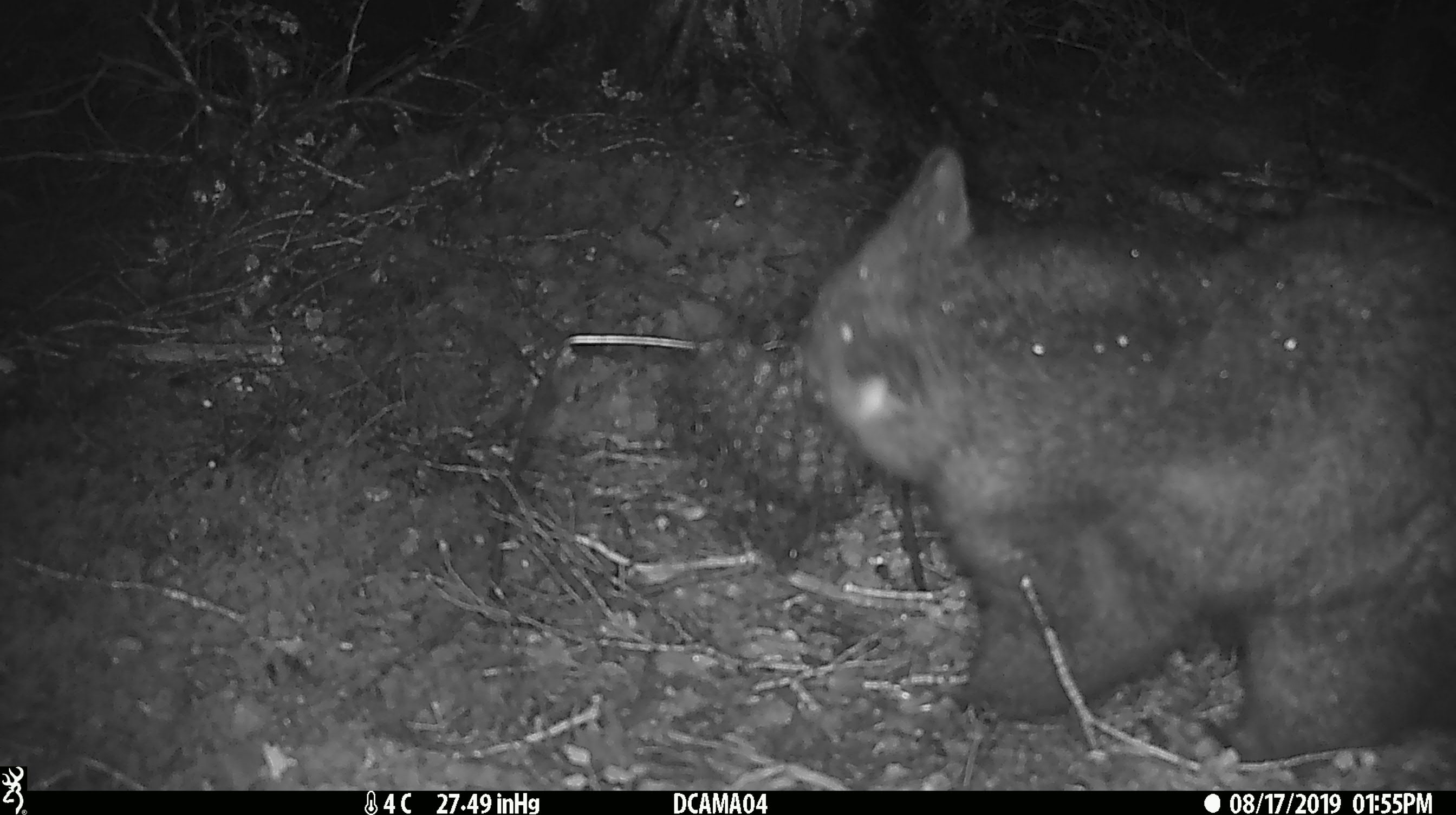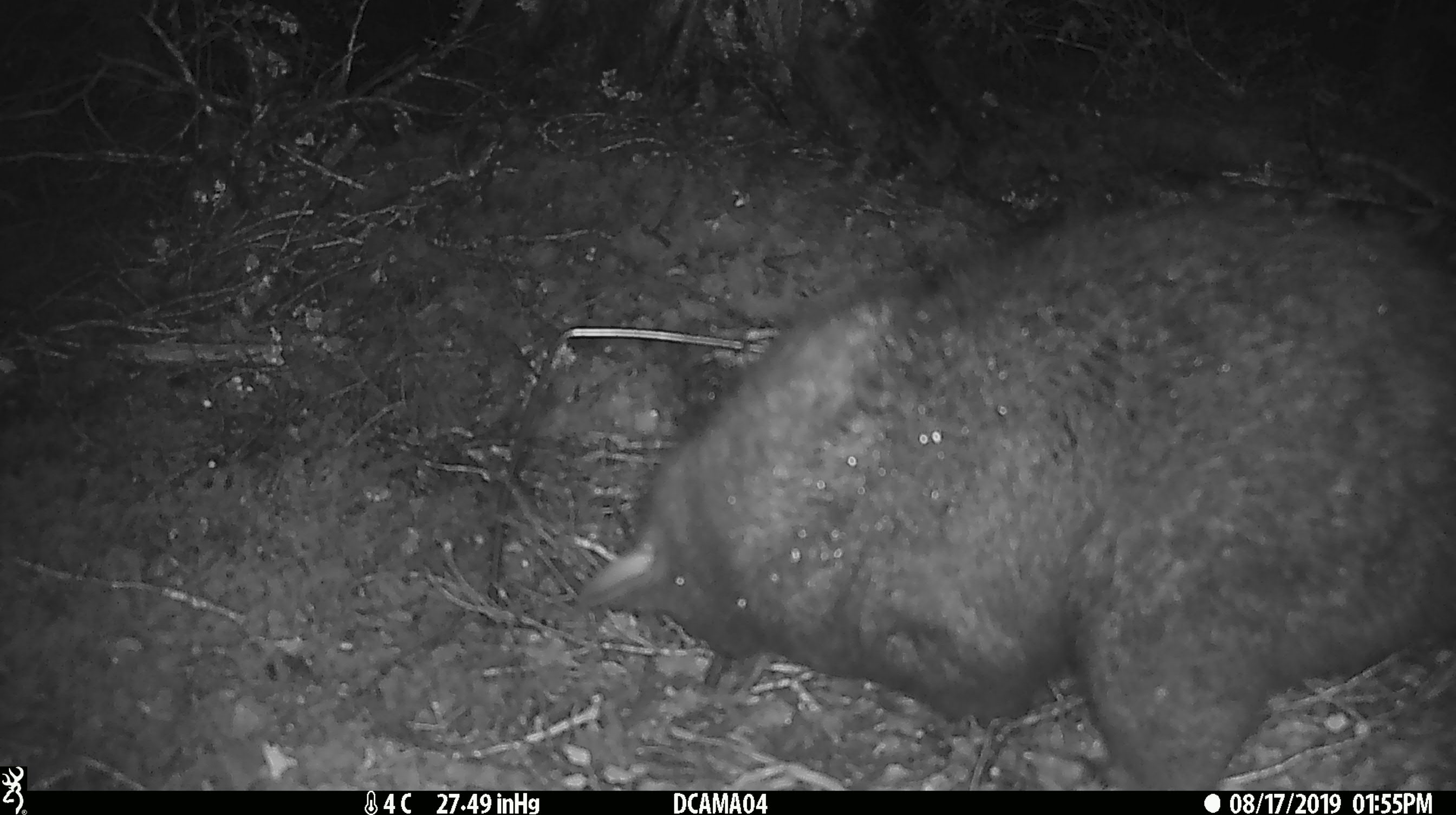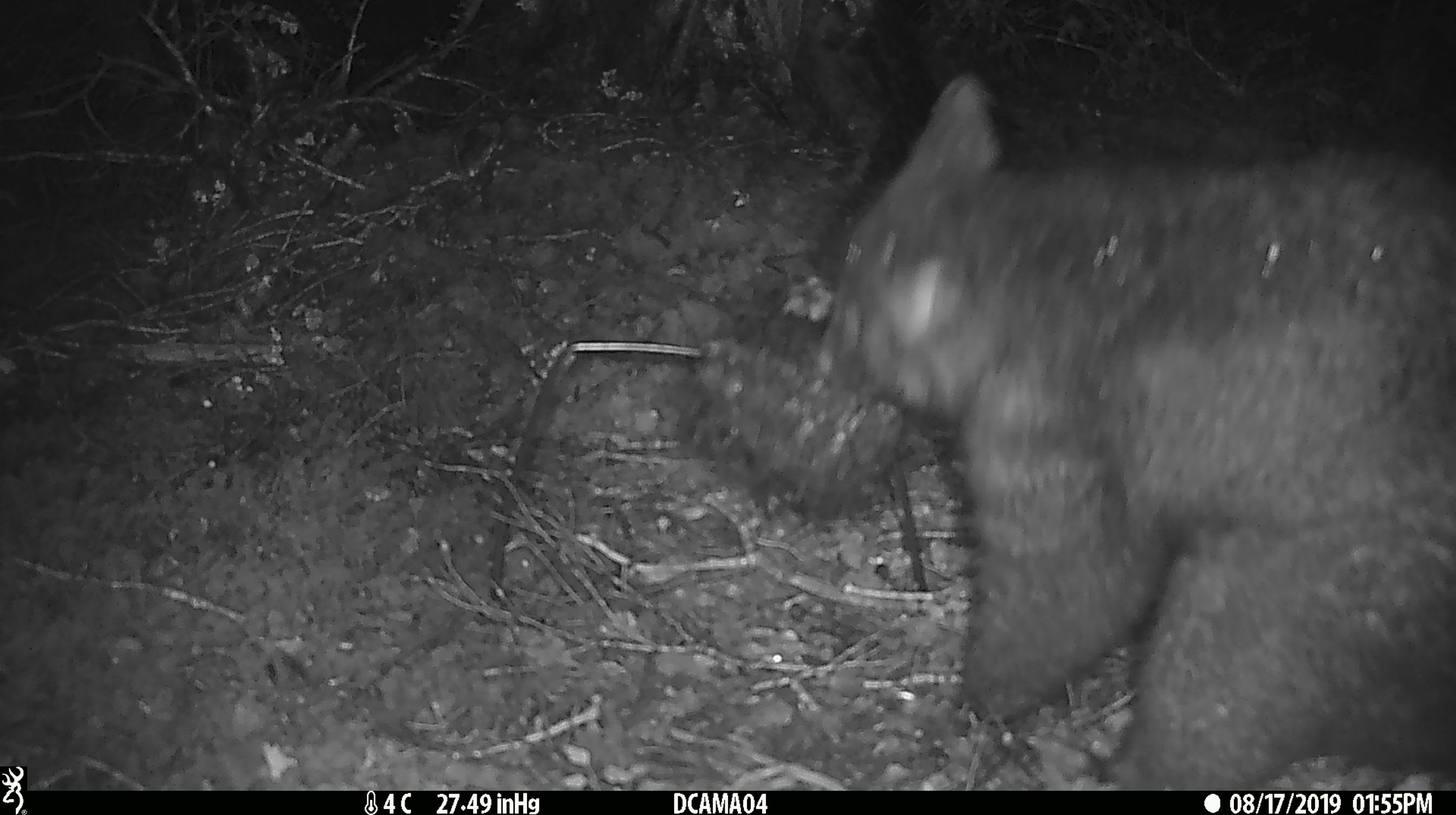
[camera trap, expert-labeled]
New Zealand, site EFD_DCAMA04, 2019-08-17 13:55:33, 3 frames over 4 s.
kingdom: Animalia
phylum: Chordata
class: Mammalia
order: Diprotodontia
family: Phalangeridae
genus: Trichosurus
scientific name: Trichosurus vulpecula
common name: common brushtail possum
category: possum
Possum (common brushtail possum) (Trichosurus vulpecula).